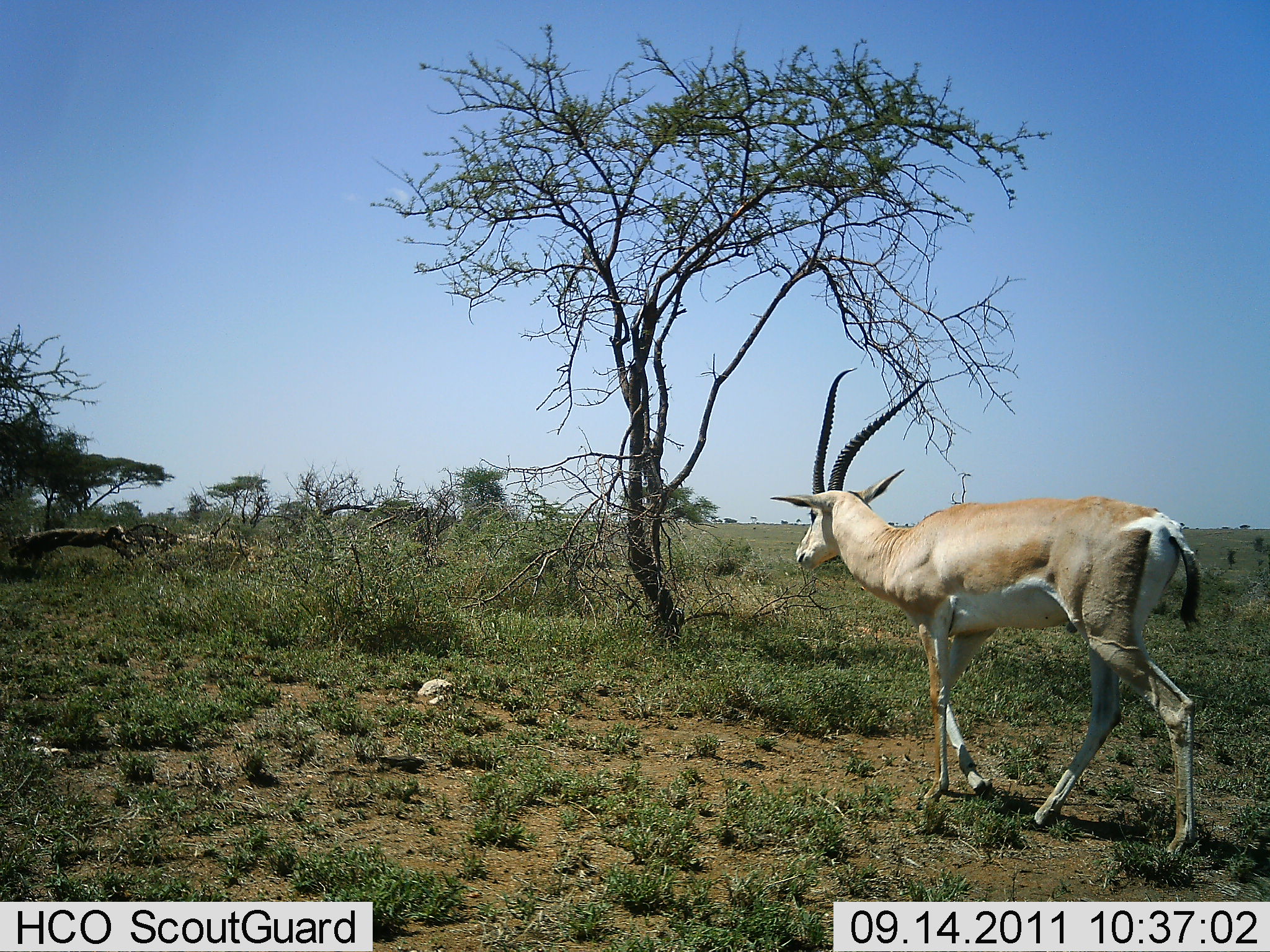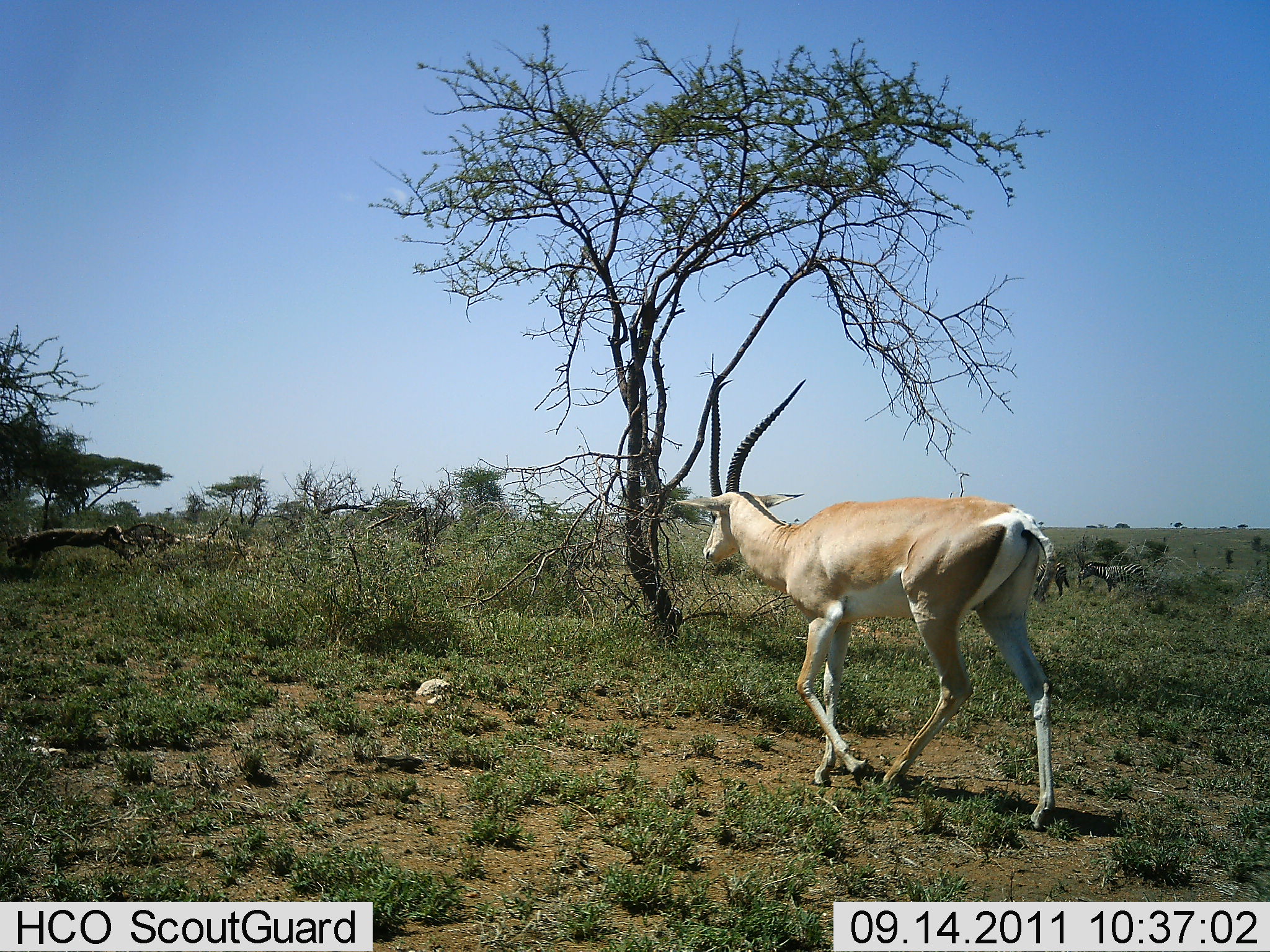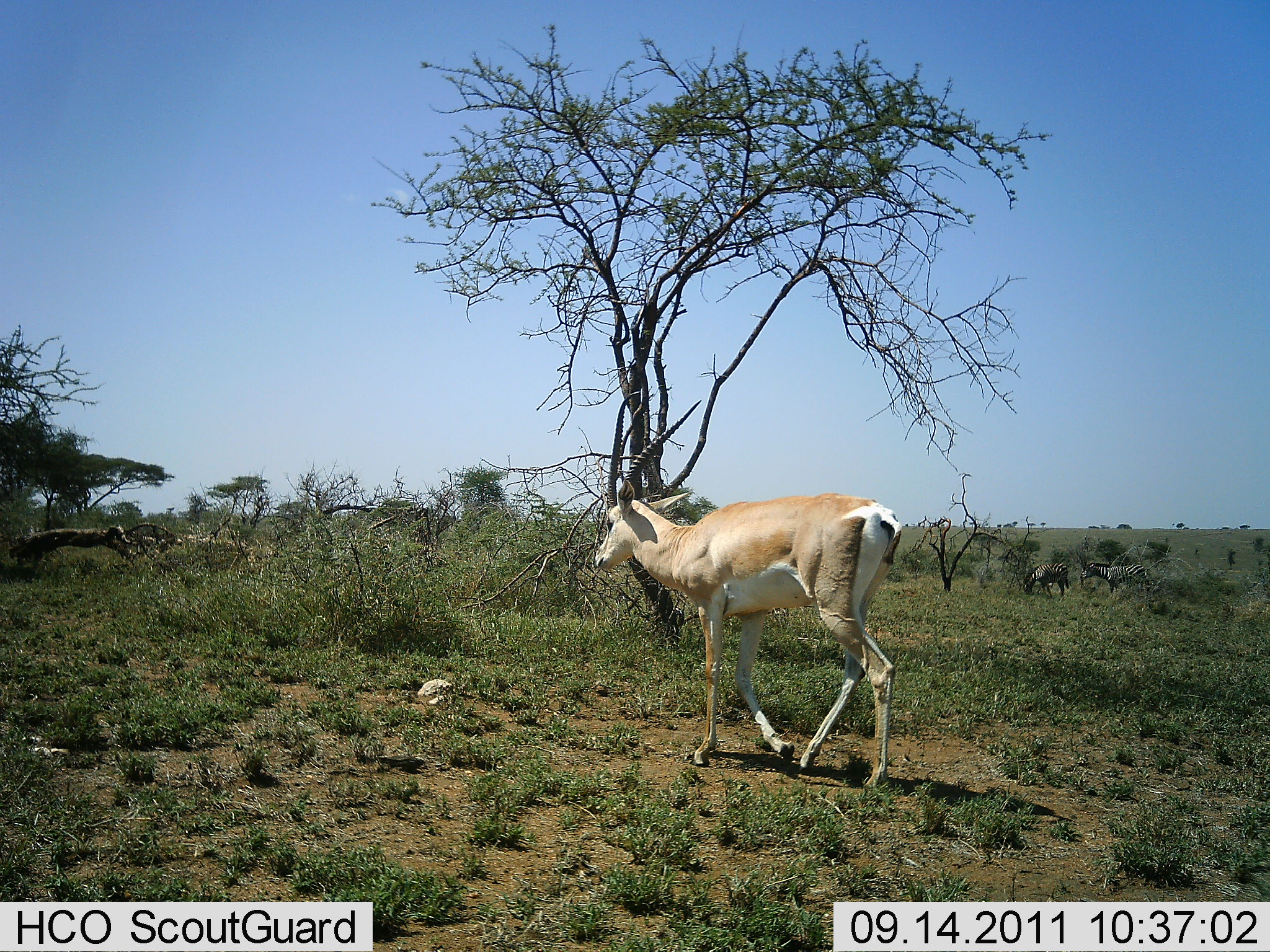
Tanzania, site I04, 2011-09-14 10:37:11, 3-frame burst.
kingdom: Animalia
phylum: Chordata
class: Mammalia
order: Artiodactyla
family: Bovidae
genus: Nanger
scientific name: Nanger granti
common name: grant's gazelle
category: gazellegrants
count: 1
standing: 0%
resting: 0%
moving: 100%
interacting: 0%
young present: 0%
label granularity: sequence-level